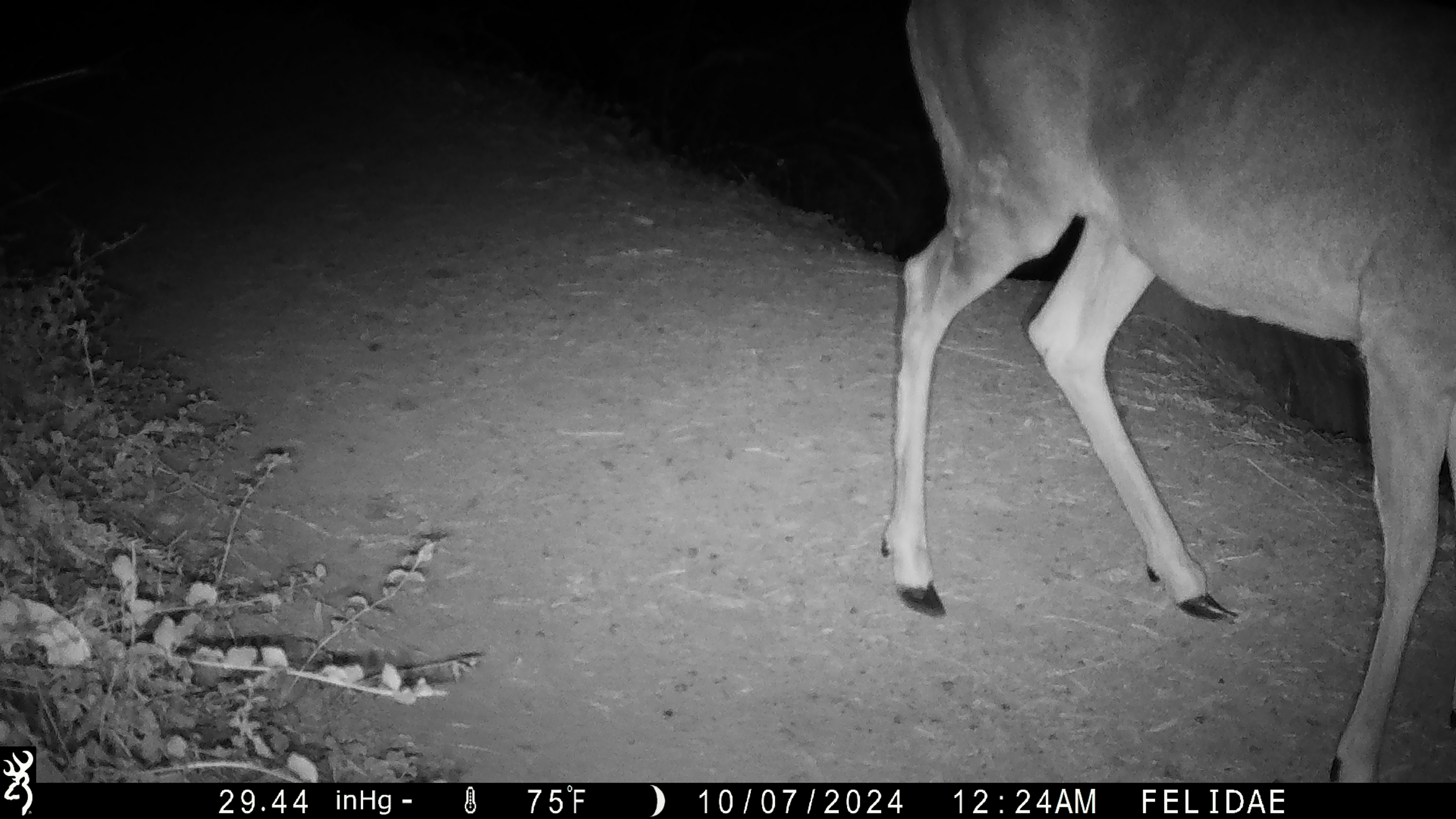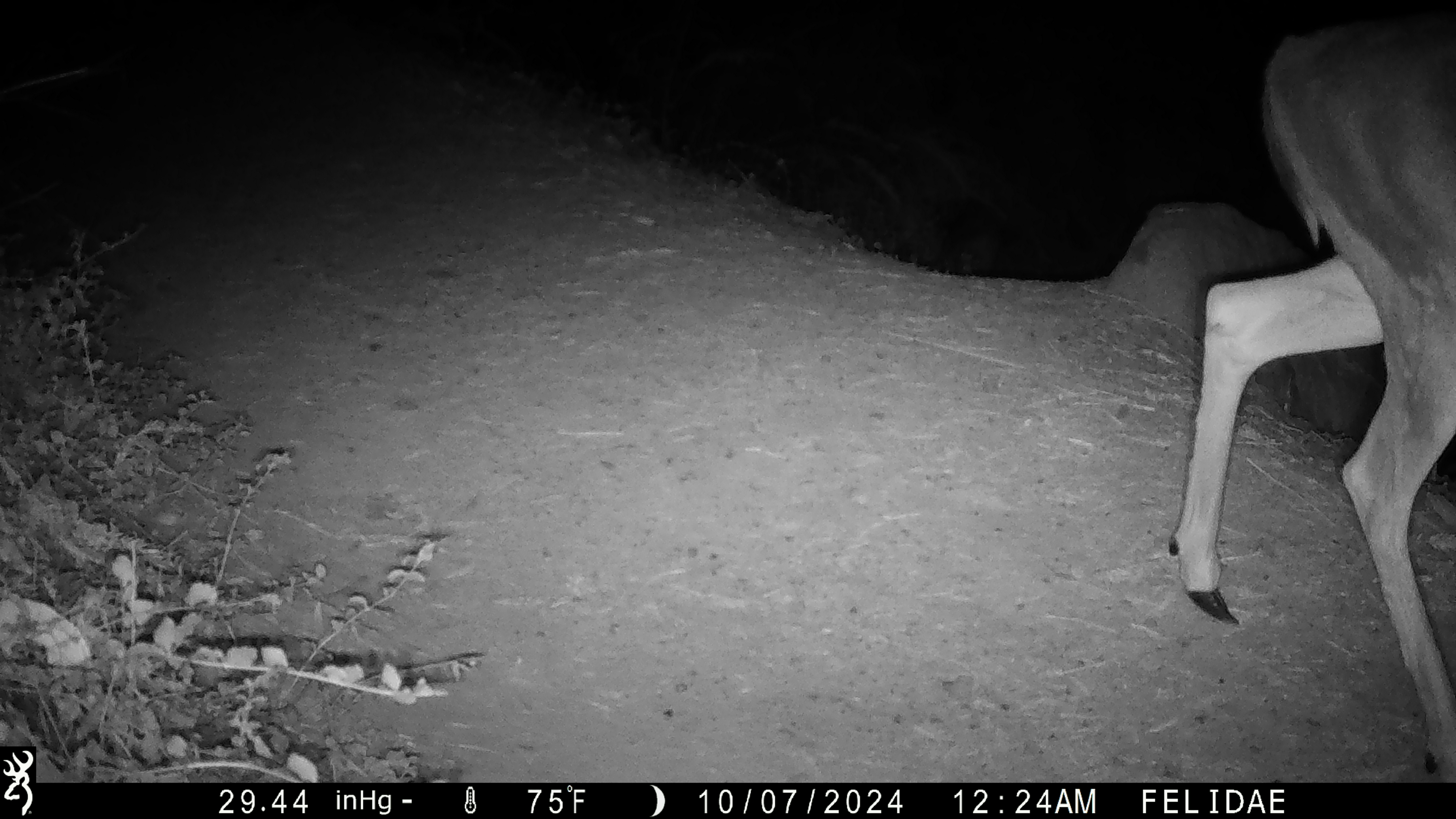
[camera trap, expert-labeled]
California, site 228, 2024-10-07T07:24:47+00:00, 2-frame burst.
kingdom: Animalia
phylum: Chordata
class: Mammalia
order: Artiodactyla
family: Cervidae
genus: Odocoileus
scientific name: Odocoileus hemionus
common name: mule deer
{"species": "mule deer (Odocoileus hemionus)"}